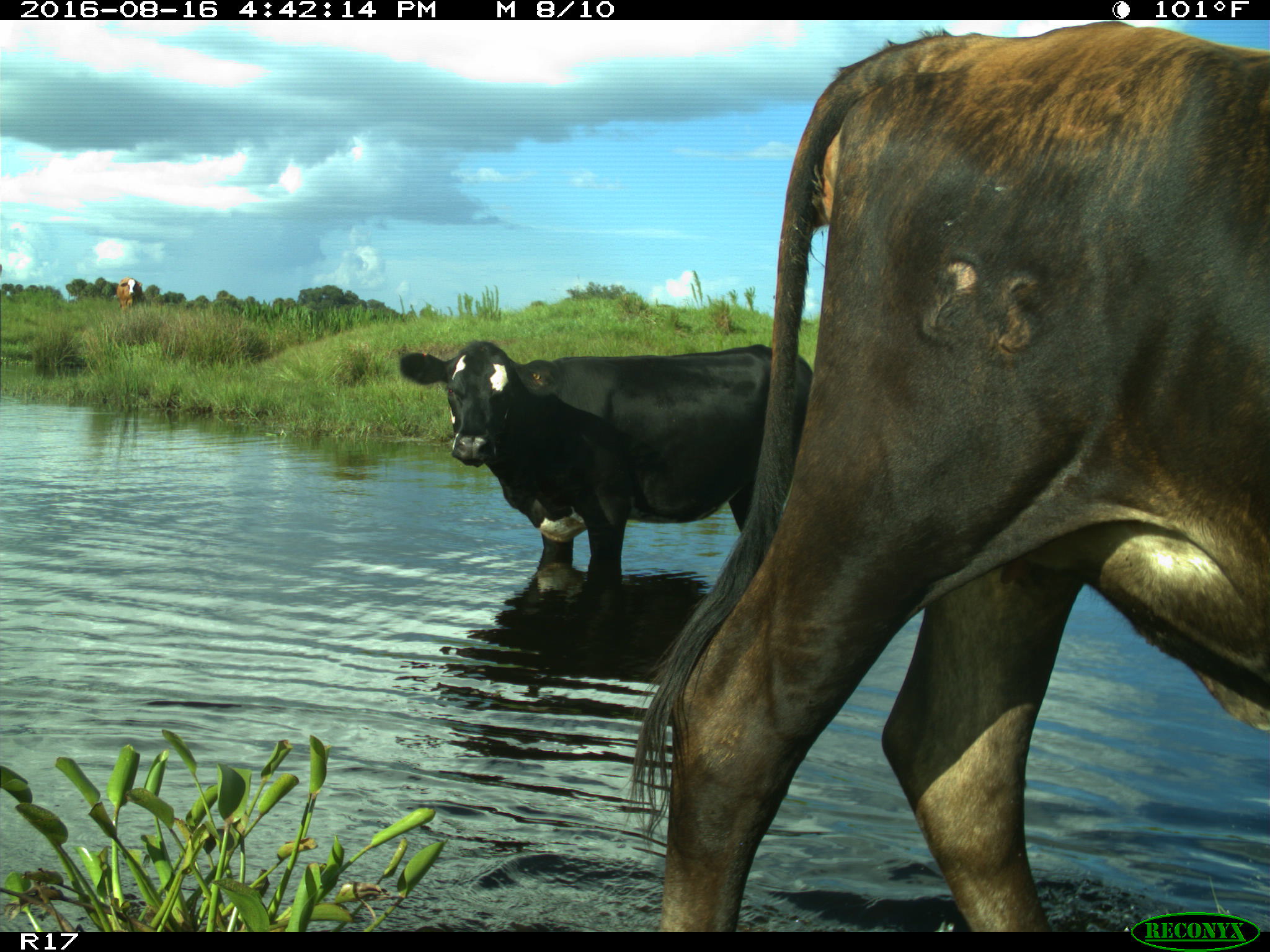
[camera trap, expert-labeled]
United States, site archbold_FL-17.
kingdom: Animalia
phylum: Chordata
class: Mammalia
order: Artiodactyla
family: Bovidae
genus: Bos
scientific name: Bos taurus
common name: domestic cow